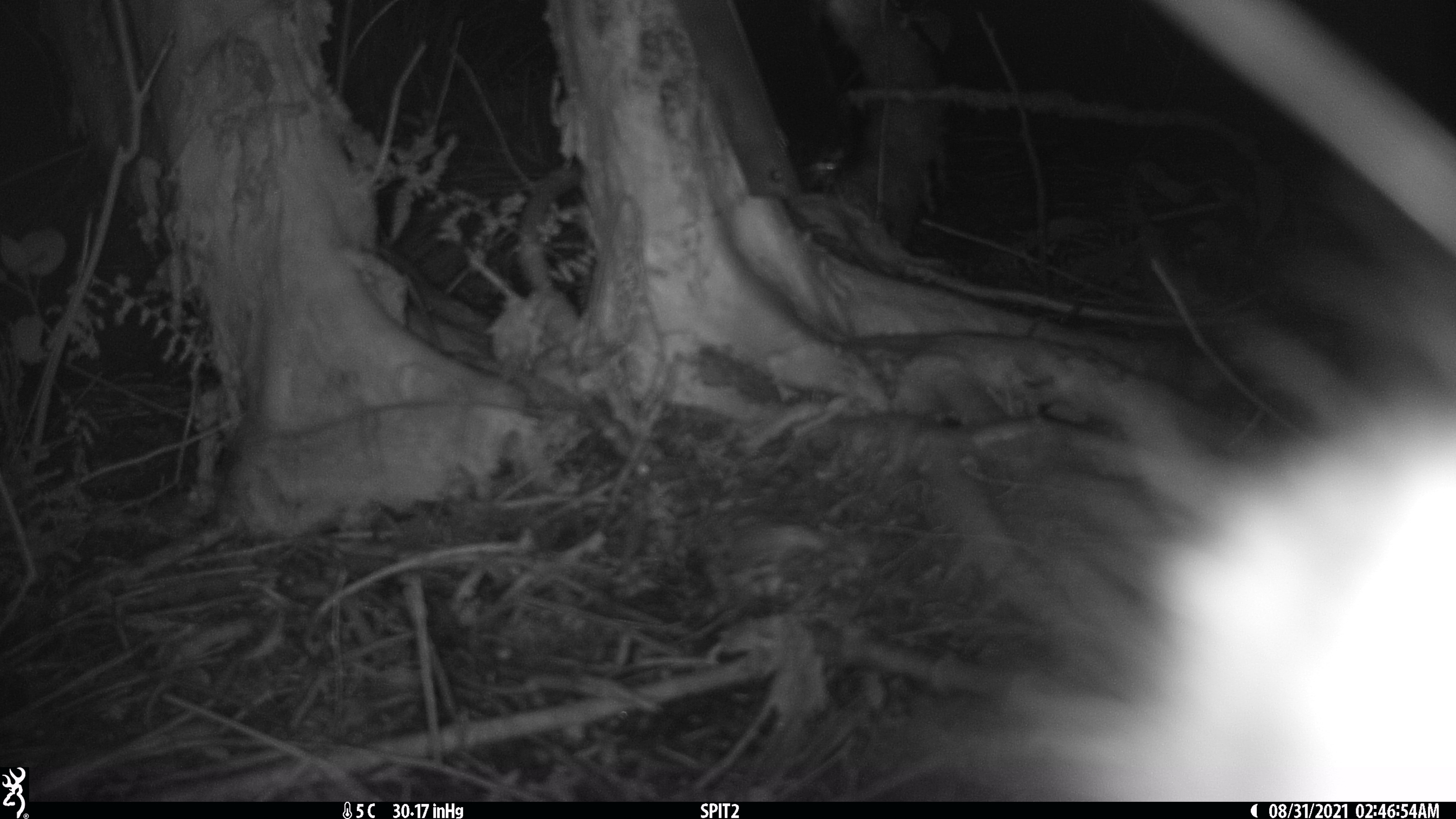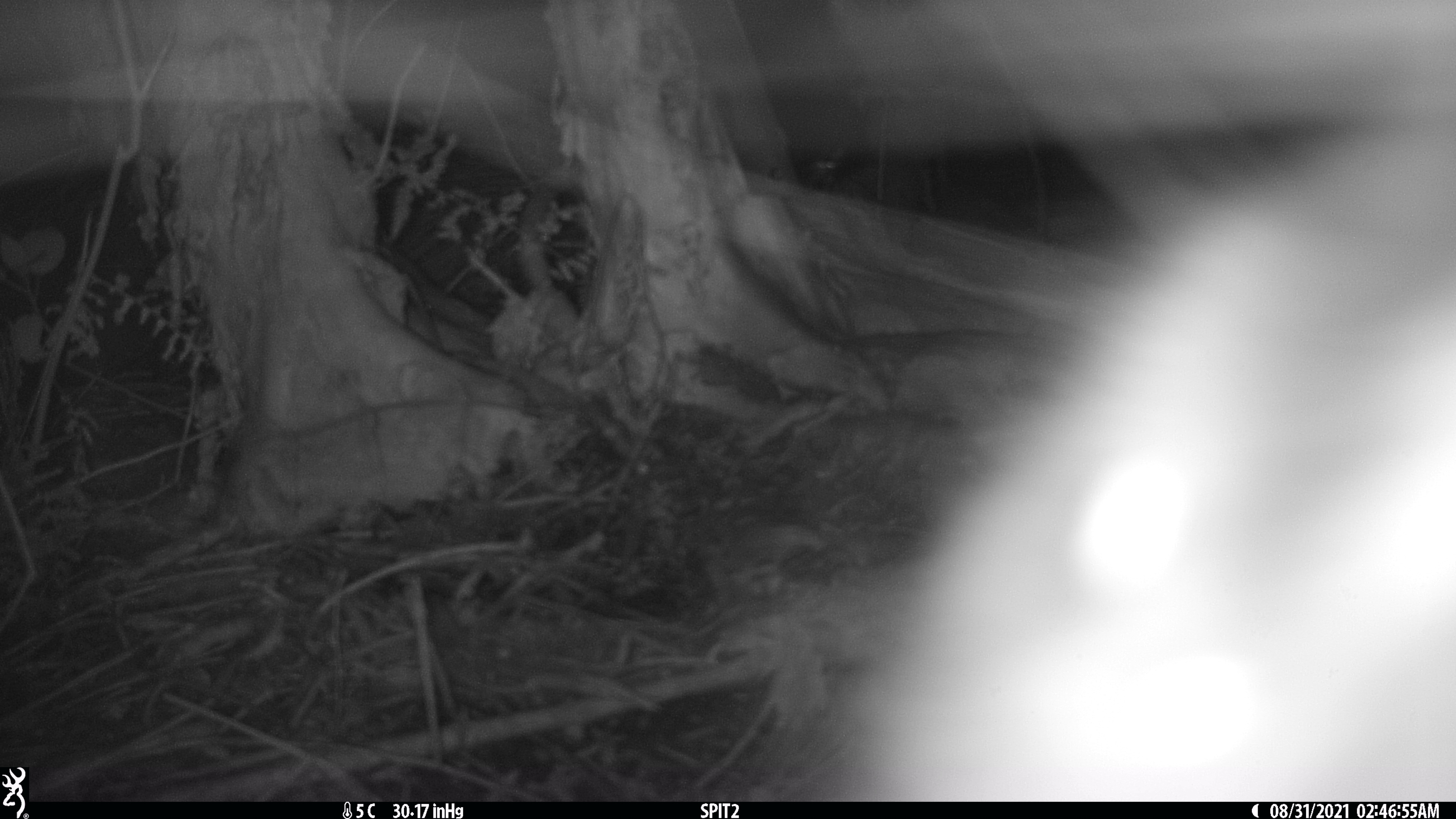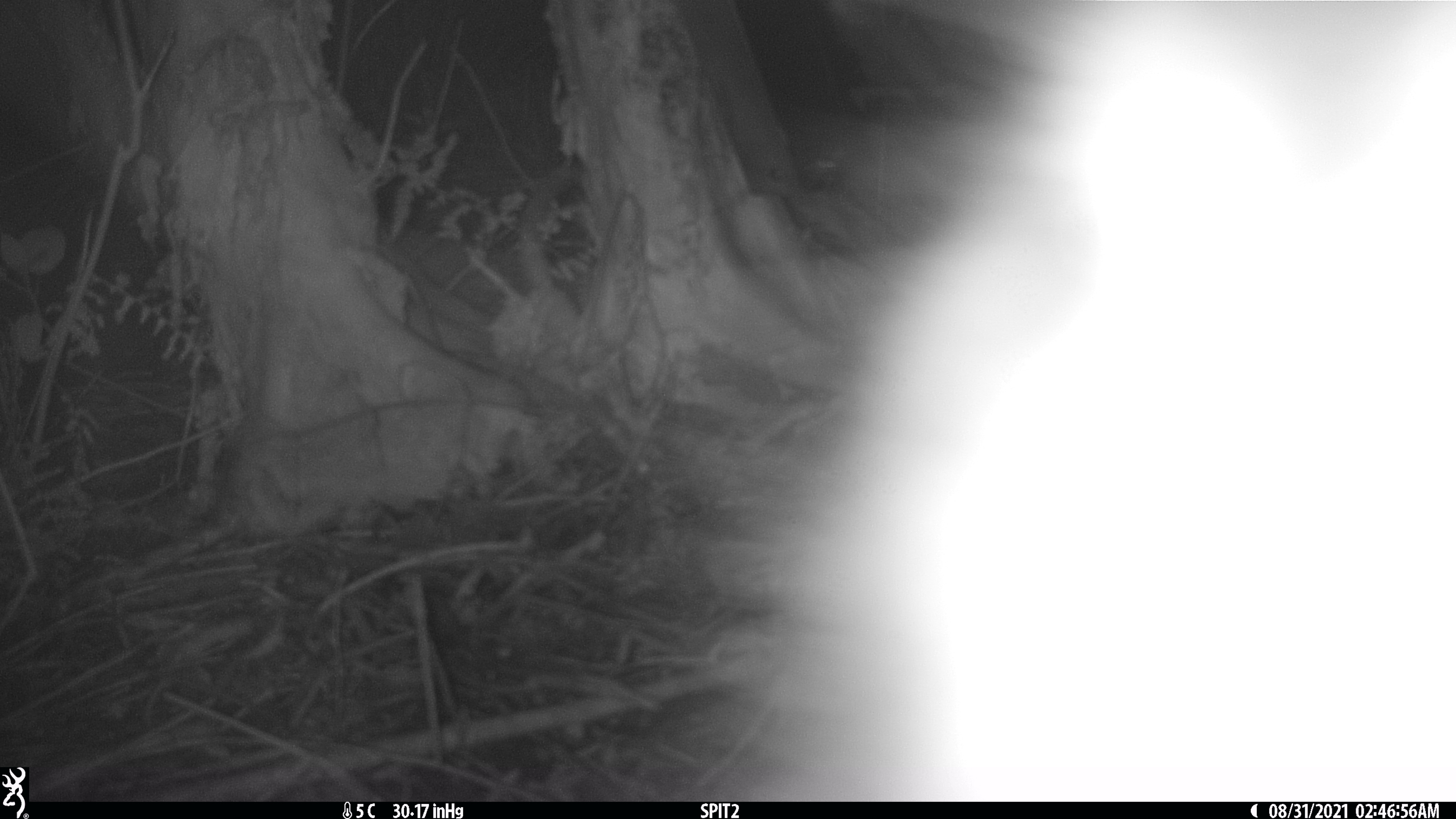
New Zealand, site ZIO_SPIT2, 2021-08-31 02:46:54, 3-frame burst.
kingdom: Animalia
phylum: Chordata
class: Mammalia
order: Diprotodontia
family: Phalangeridae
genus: Trichosurus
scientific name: Trichosurus vulpecula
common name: common brushtail possum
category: possum